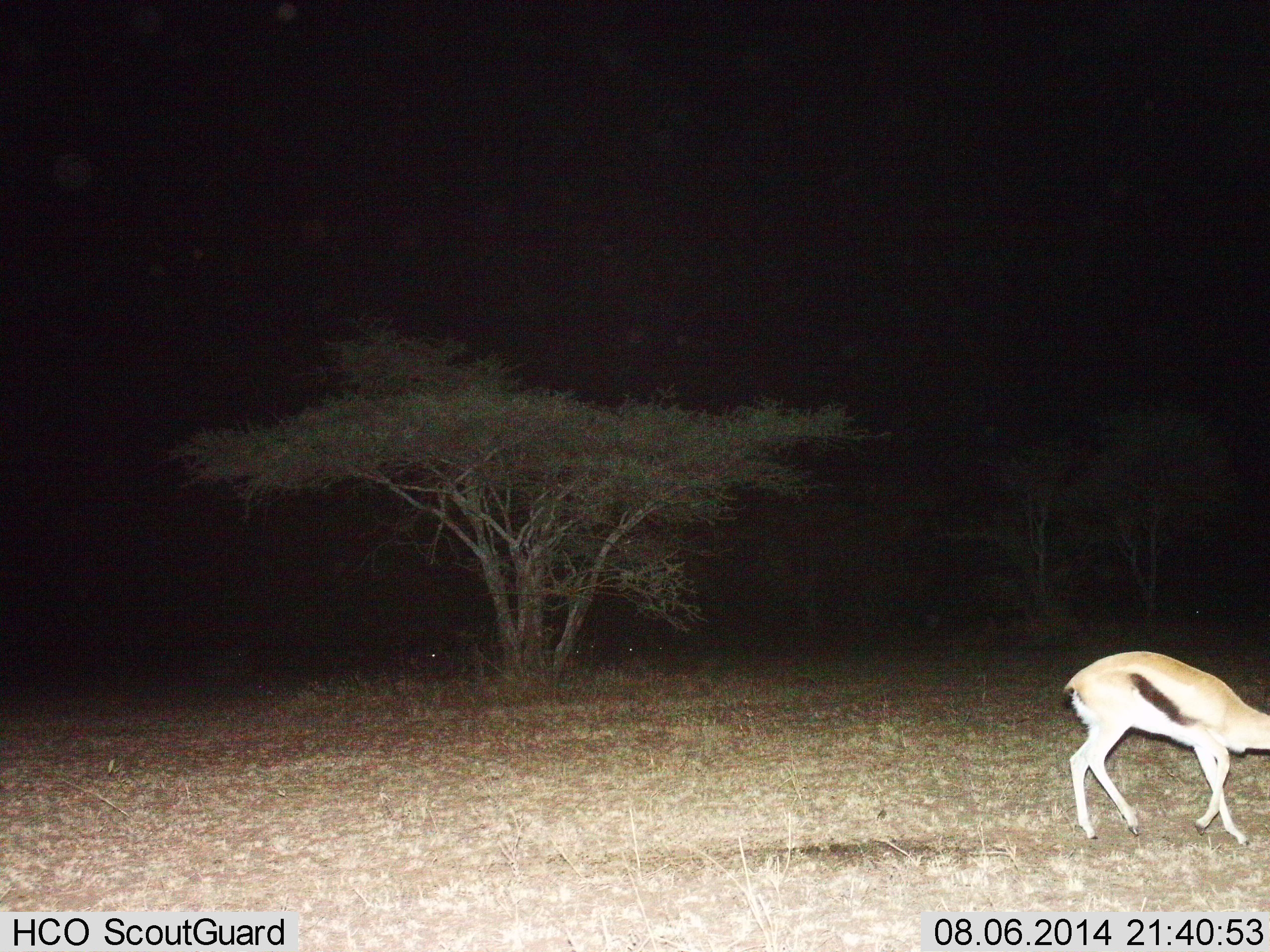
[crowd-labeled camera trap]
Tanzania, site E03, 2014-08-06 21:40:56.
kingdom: Animalia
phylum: Chordata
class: Mammalia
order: Artiodactyla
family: Bovidae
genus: Eudorcas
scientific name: Eudorcas thomsonii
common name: thomson's gazelle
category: gazellethomsons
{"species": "gazellethomsons (thomson's gazelle) (Eudorcas thomsonii)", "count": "1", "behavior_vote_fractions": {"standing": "30%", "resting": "0%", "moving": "60%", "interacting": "0%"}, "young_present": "0%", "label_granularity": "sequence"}